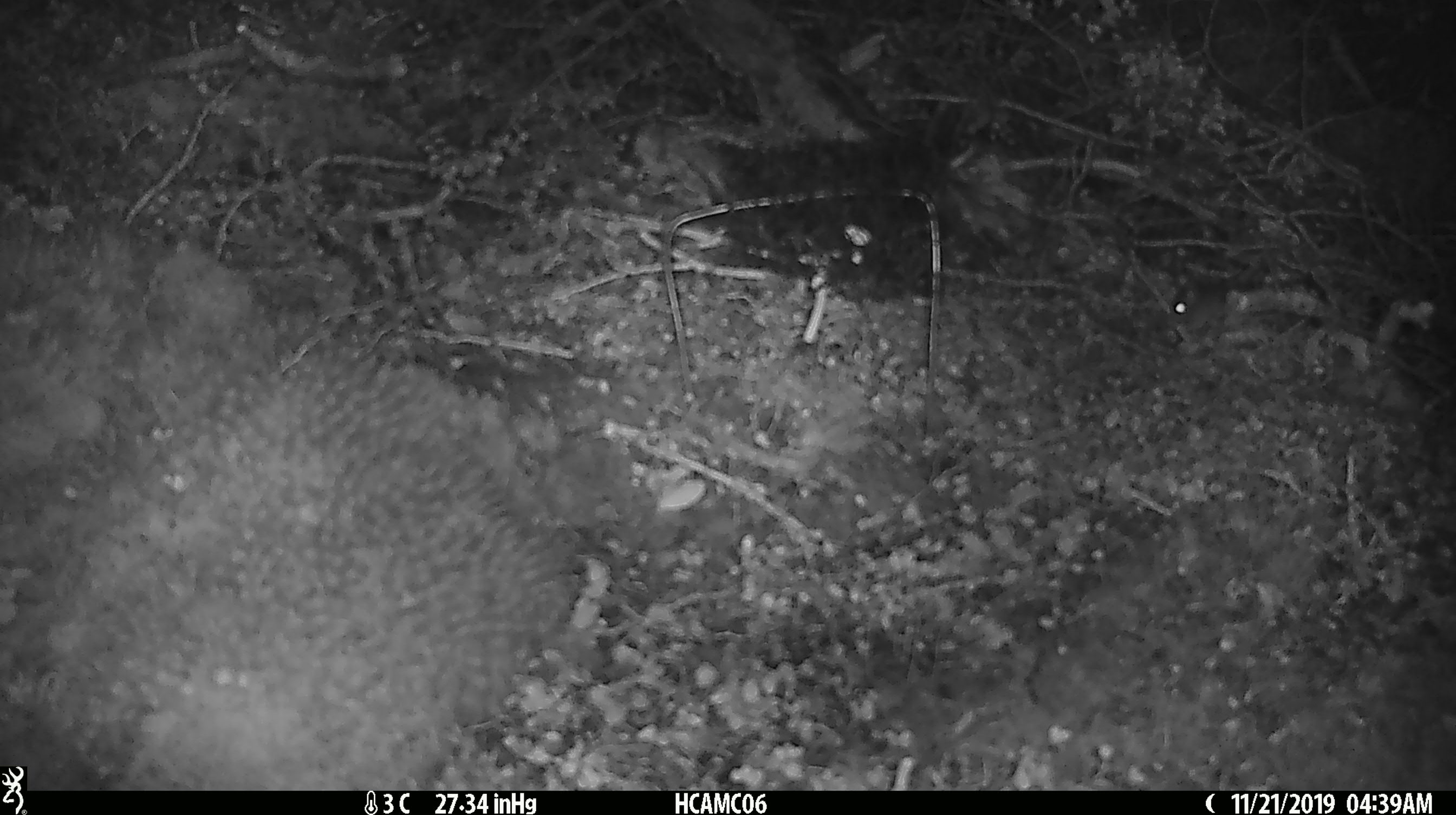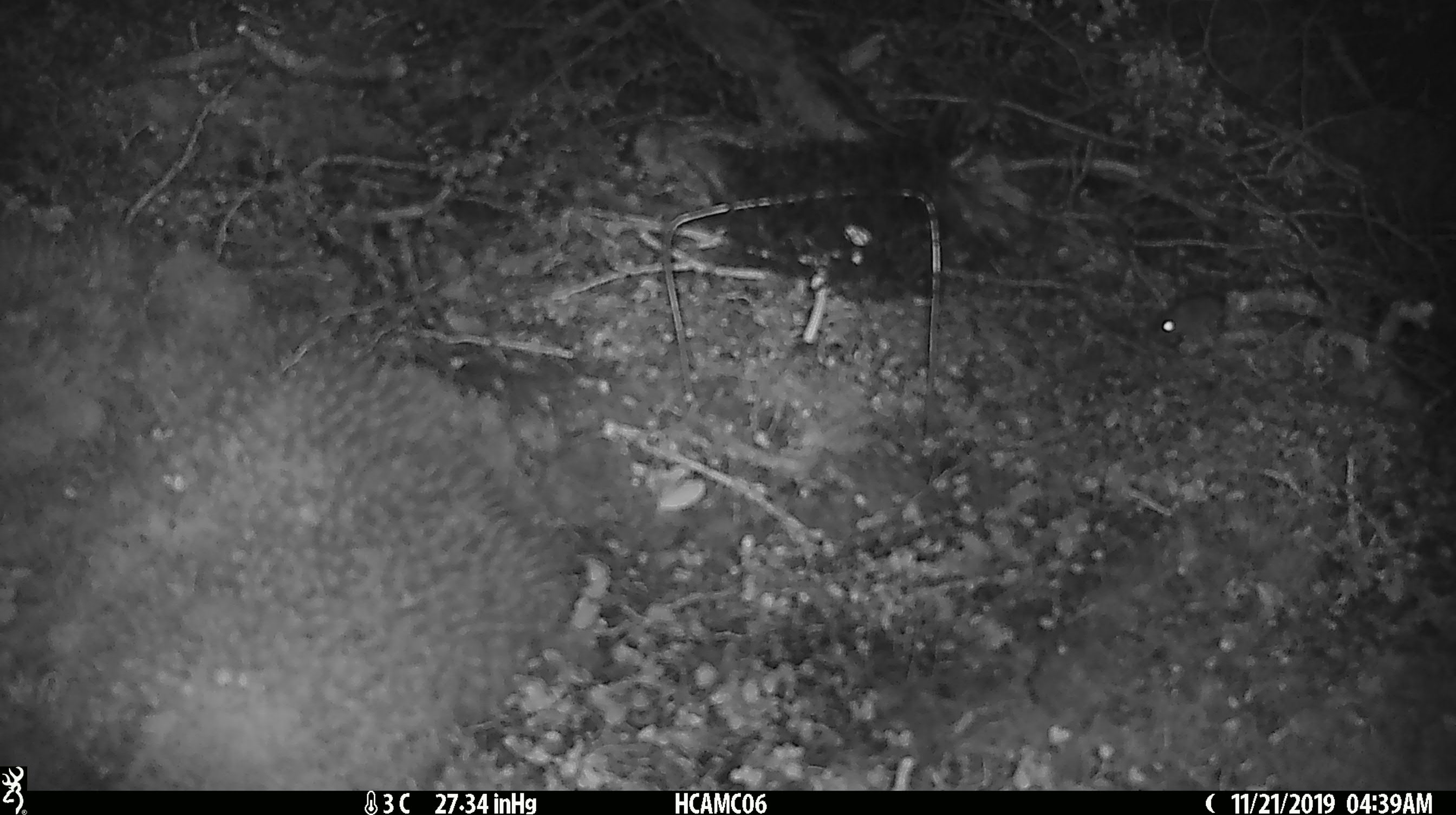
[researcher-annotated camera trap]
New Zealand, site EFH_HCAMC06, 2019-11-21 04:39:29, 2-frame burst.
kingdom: Animalia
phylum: Chordata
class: Mammalia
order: Rodentia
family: Muridae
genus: Mus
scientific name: Mus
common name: mouse